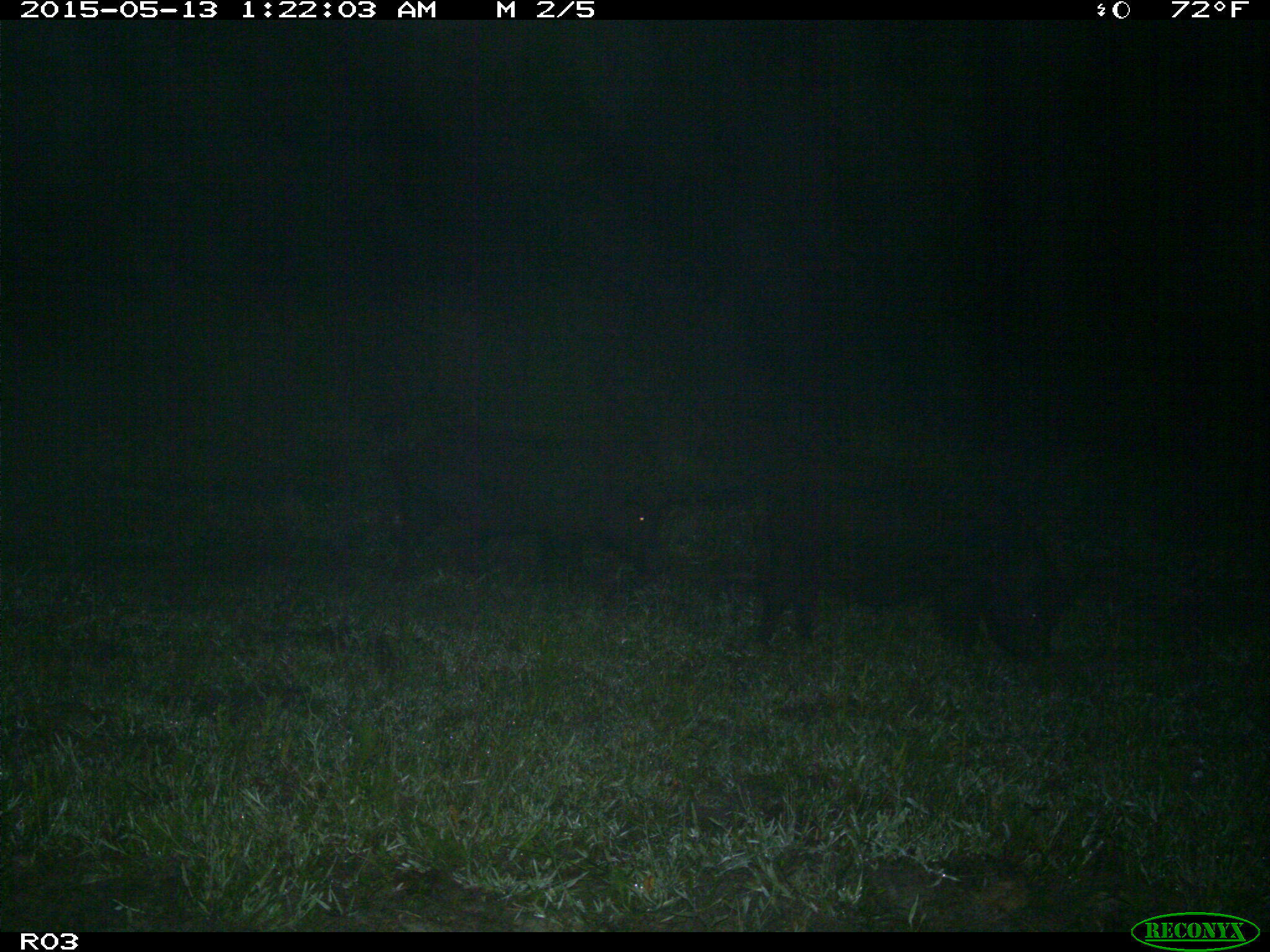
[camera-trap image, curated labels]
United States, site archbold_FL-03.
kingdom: Animalia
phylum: Chordata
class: Mammalia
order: Artiodactyla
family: Suidae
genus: Sus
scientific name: Sus scrofa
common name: wild boar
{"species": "Sus scrofa (wild boar)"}